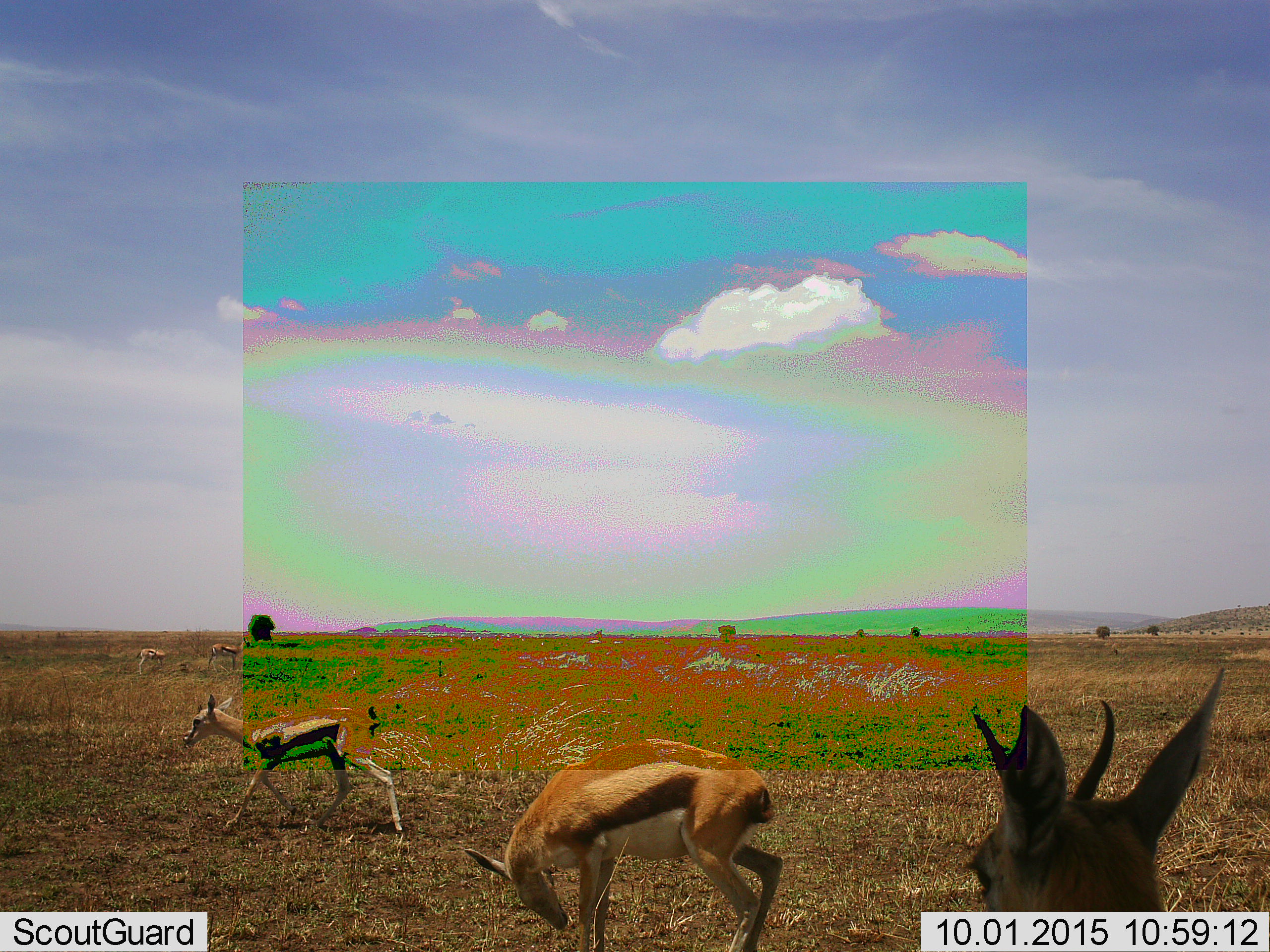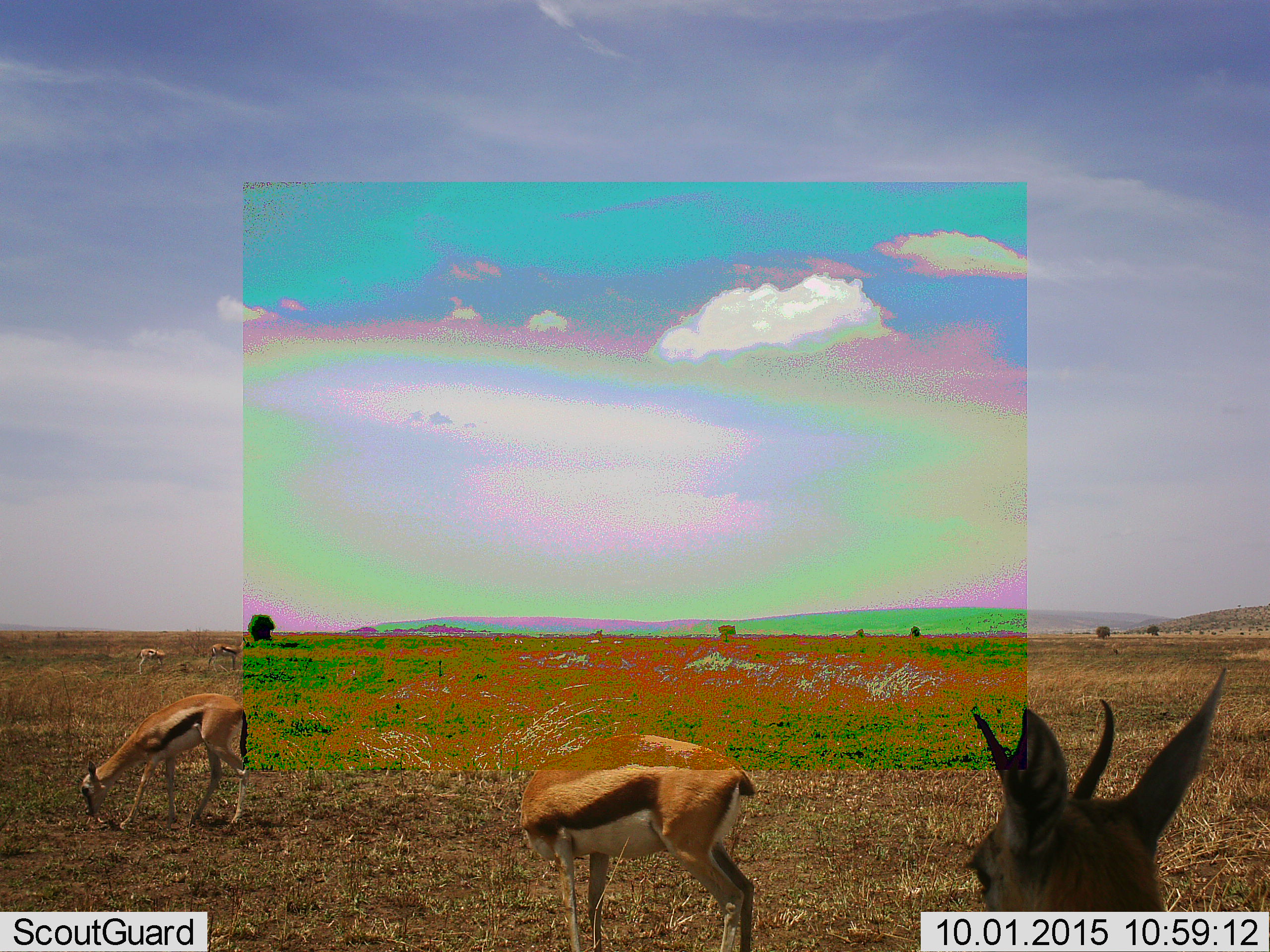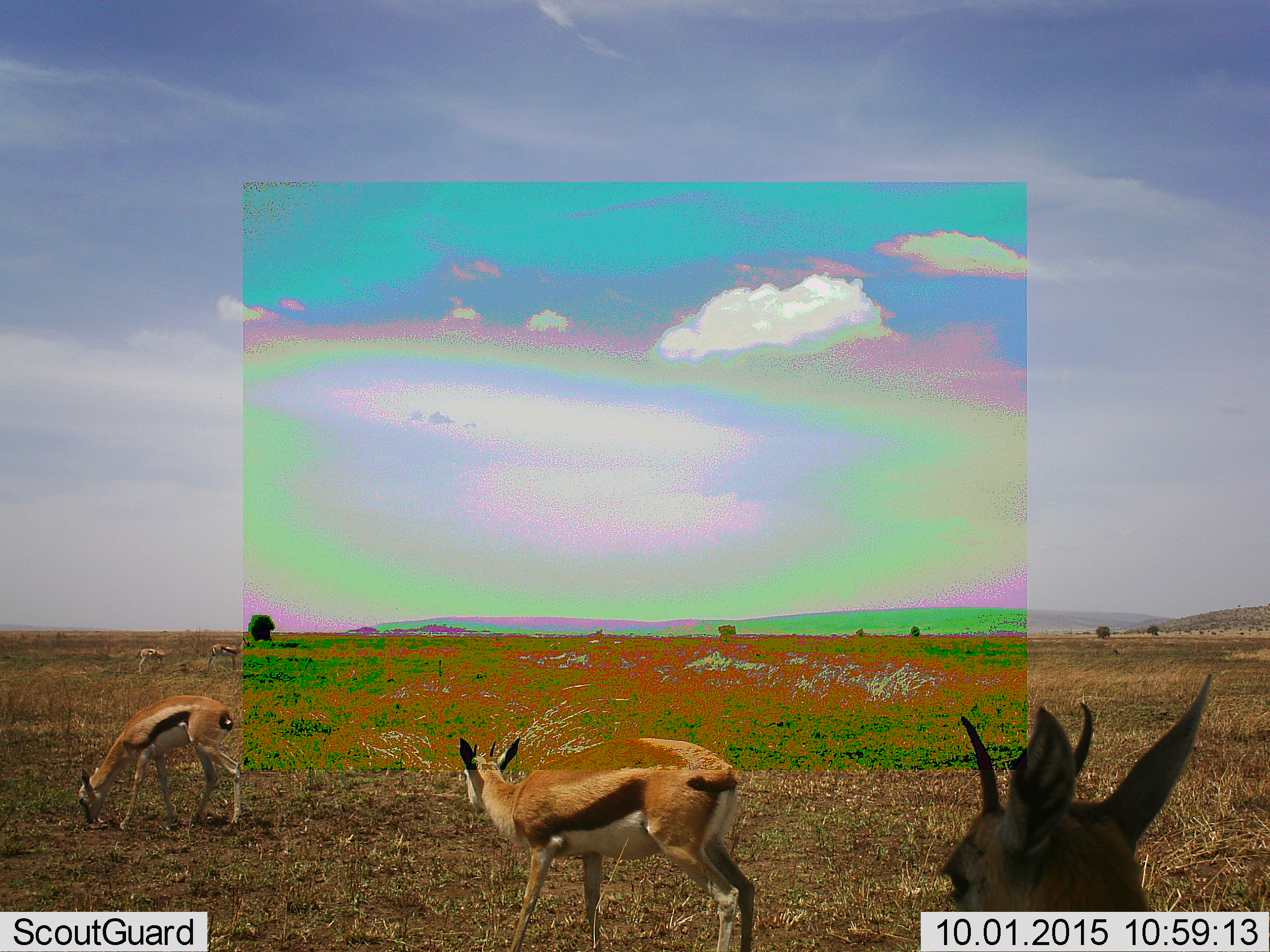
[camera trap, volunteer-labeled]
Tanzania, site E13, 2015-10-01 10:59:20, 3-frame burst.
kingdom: Animalia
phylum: Chordata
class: Mammalia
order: Artiodactyla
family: Bovidae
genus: Eudorcas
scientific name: Eudorcas thomsonii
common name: thomson's gazelle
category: gazellethomsons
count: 5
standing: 62%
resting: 0%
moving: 81%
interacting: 0%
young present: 19%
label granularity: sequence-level